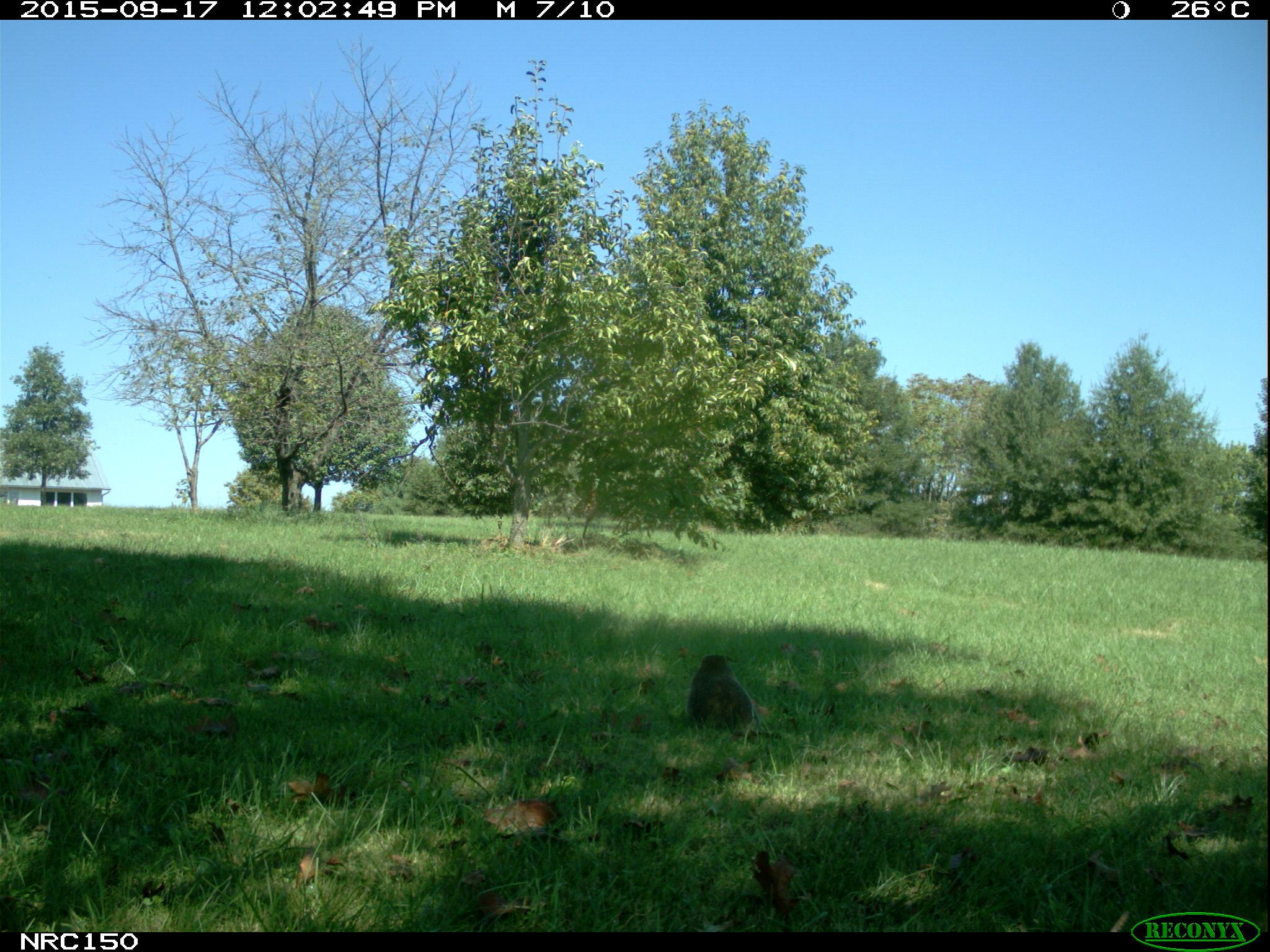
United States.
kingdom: Animalia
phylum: Chordata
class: Mammalia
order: Rodentia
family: Sciuridae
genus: Marmota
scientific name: Marmota monax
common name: woodchuck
Woodchuck (Marmota monax).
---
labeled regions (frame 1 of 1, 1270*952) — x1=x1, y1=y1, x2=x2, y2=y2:
Woodchuck: x1=679, y1=648, x2=761, y2=732